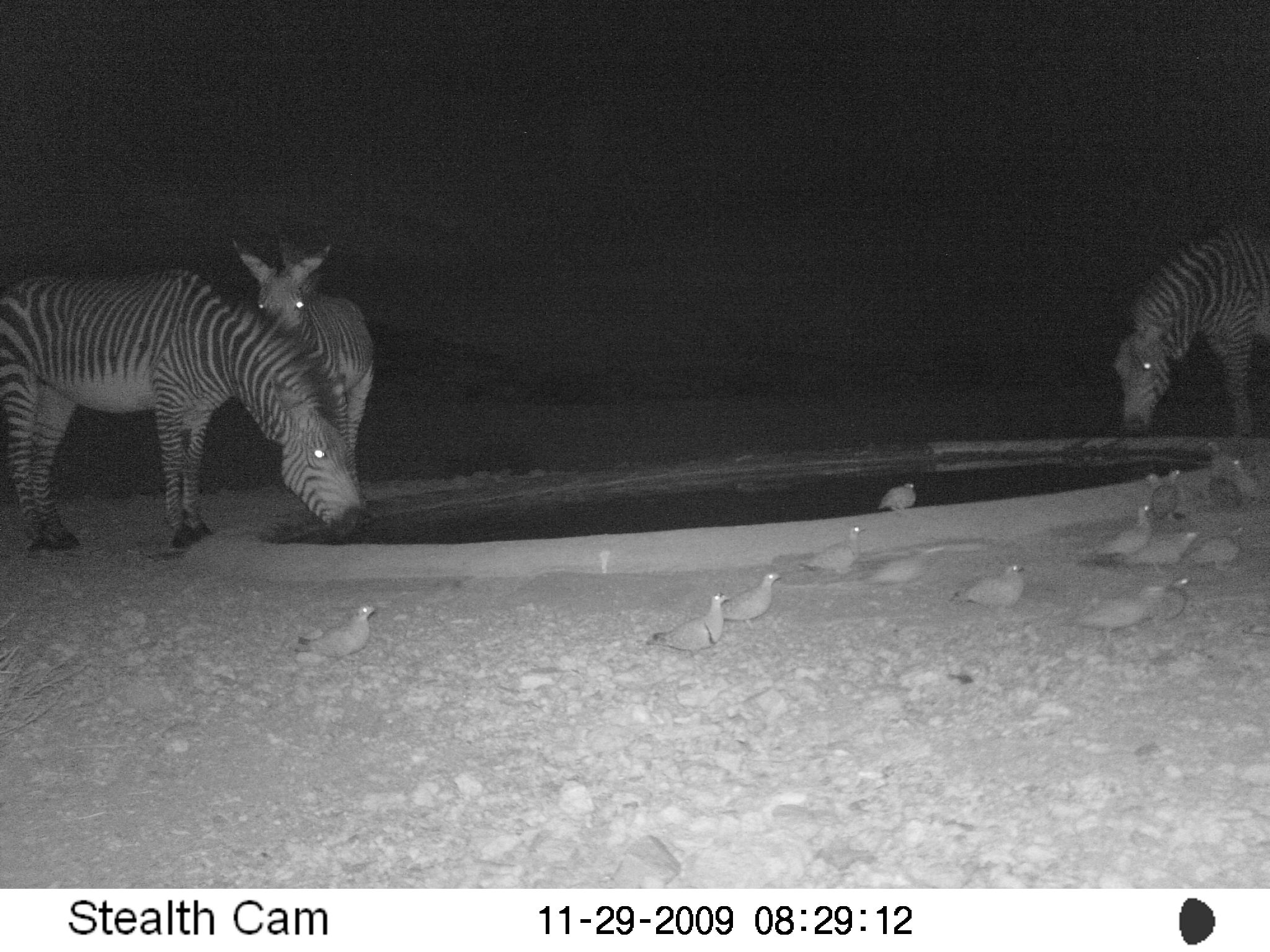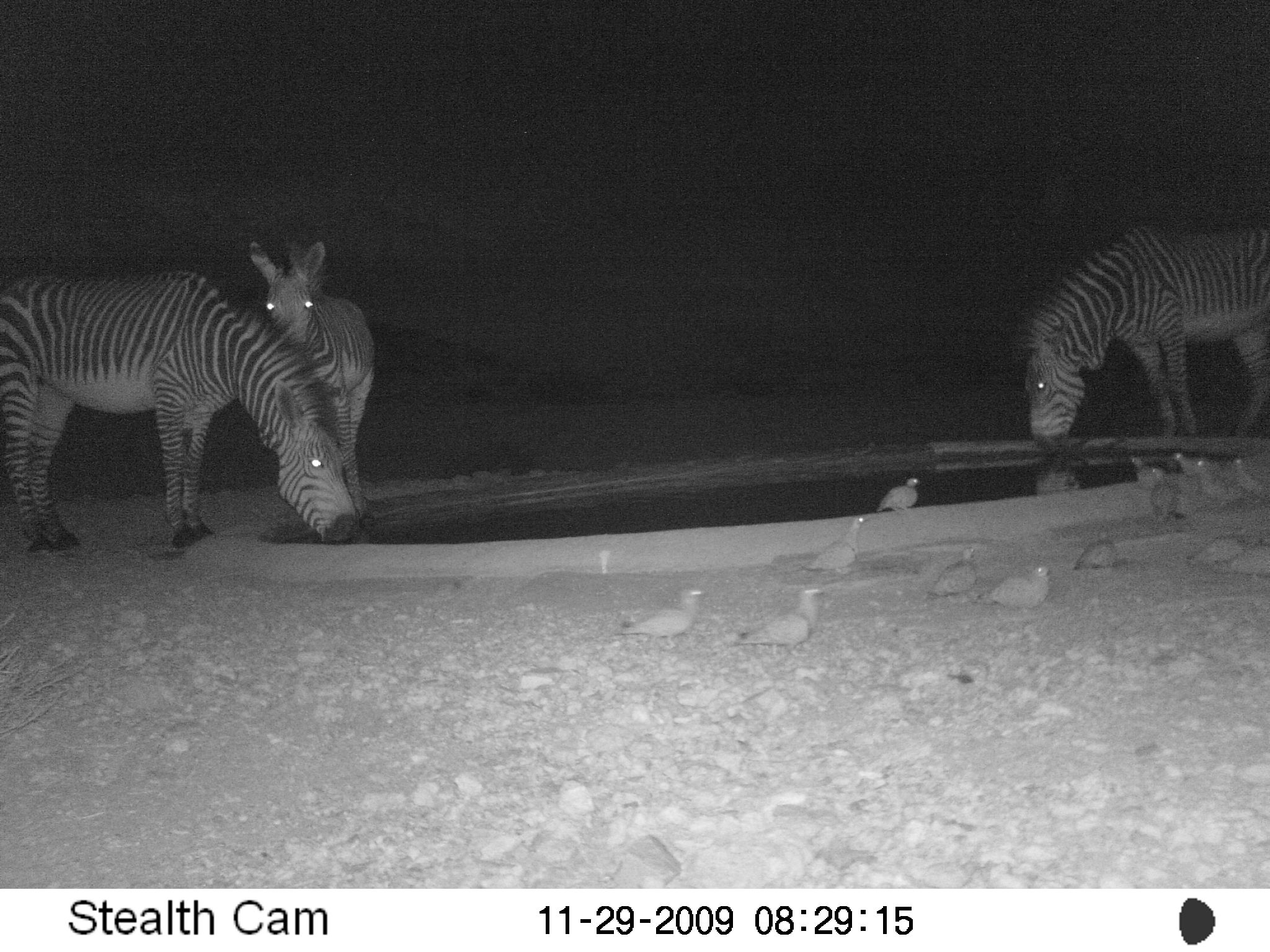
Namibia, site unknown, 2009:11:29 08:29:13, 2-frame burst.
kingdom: Animalia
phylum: Chordata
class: Mammalia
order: Perissodactyla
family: Equidae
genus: Equus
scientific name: Equus zebra hartmannae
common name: hartmann's mountain zebra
Equus zebra hartmannae (hartmann's mountain zebra).